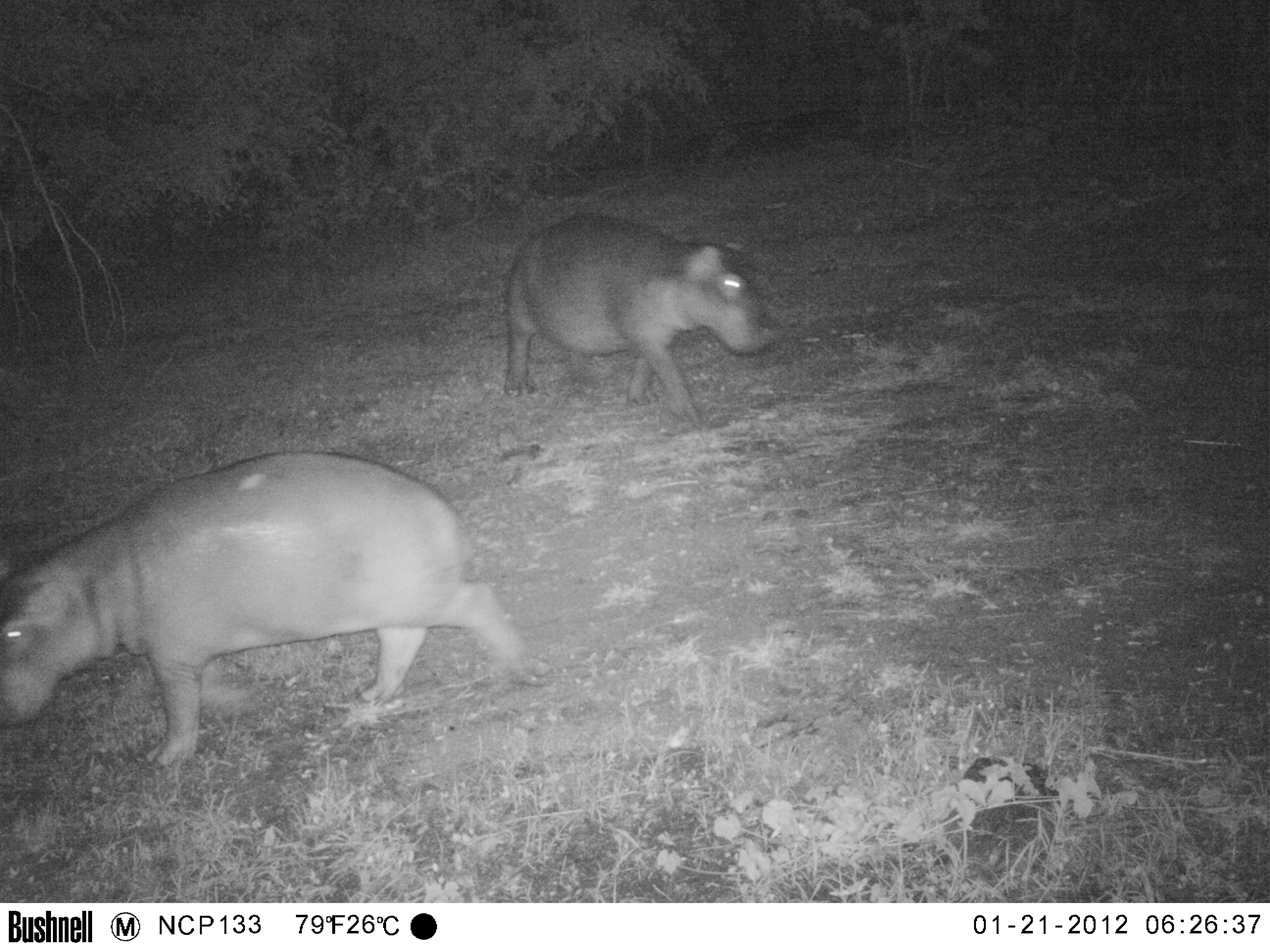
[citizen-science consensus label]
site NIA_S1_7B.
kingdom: Animalia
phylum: Chordata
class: Mammalia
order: Artiodactyla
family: Hippopotamidae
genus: Hippopotamus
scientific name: Hippopotamus amphibius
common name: hippopotamus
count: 2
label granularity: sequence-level